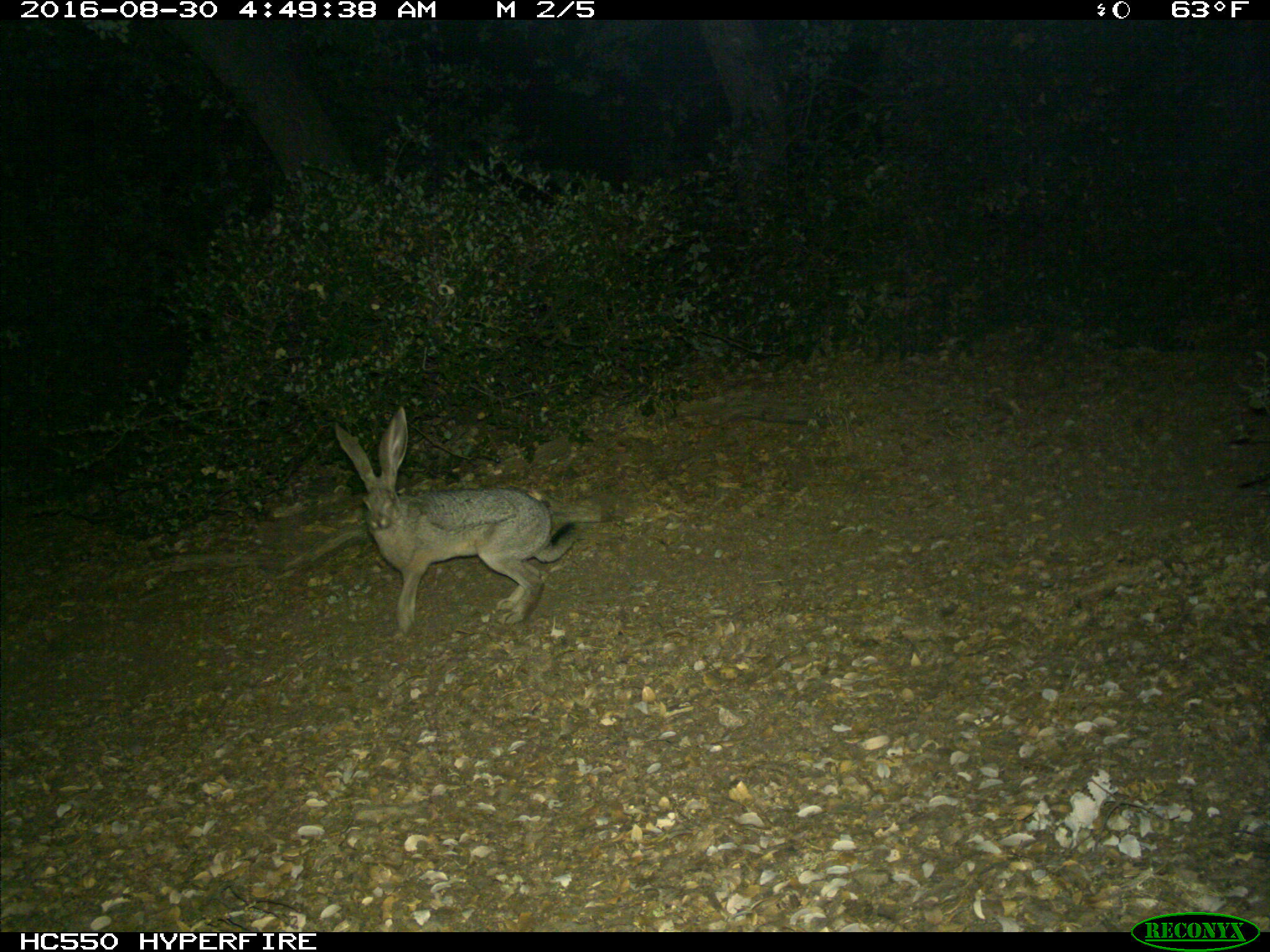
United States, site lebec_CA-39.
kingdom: Animalia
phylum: Chordata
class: Mammalia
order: Lagomorpha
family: Leporidae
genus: Lepus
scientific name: Lepus californicus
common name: black-tailed jackrabbit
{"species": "Lepus californicus (black-tailed jackrabbit)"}